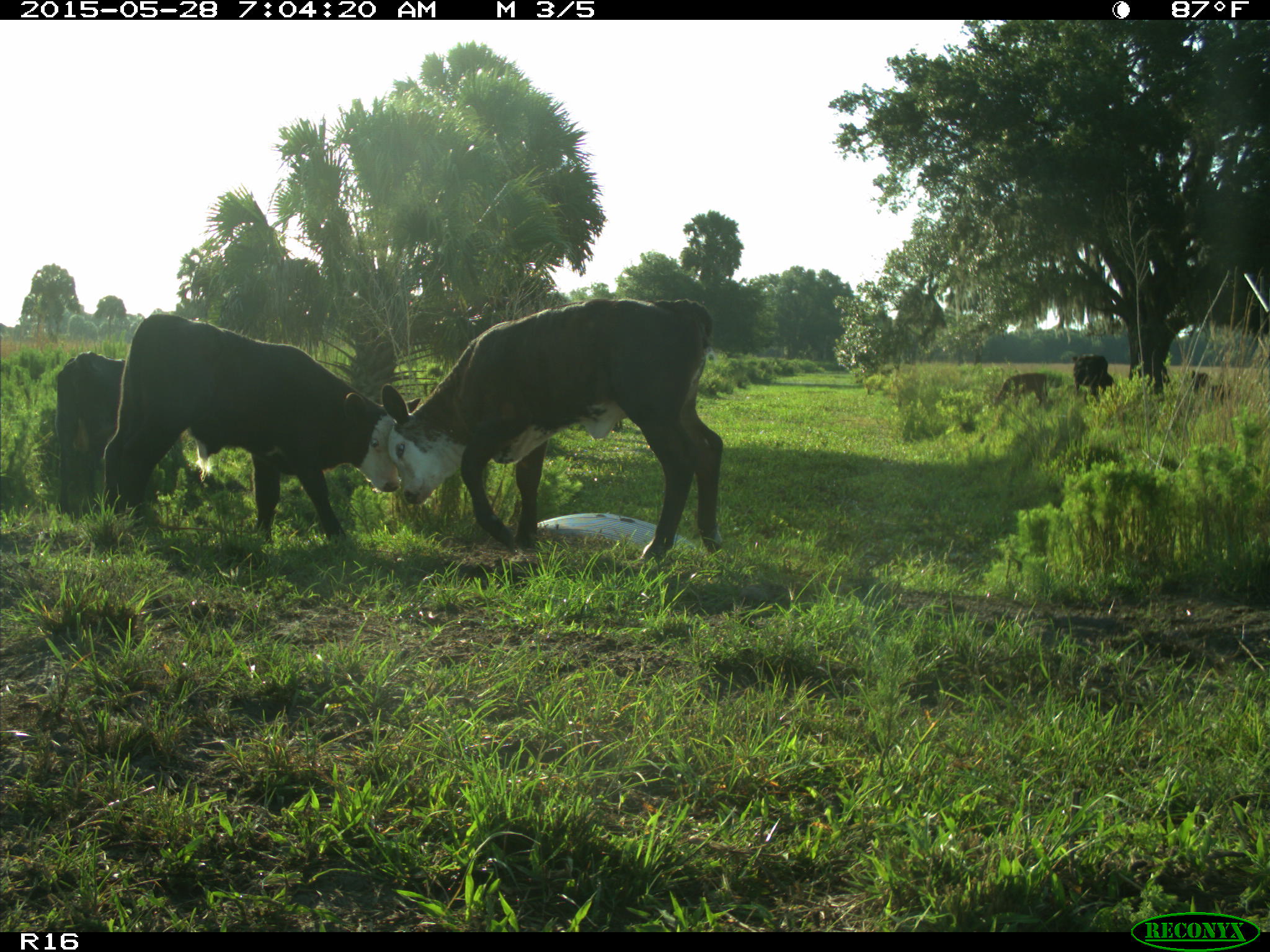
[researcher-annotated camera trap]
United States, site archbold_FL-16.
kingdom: Animalia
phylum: Chordata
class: Mammalia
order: Artiodactyla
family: Bovidae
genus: Bos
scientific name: Bos taurus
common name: domestic cow